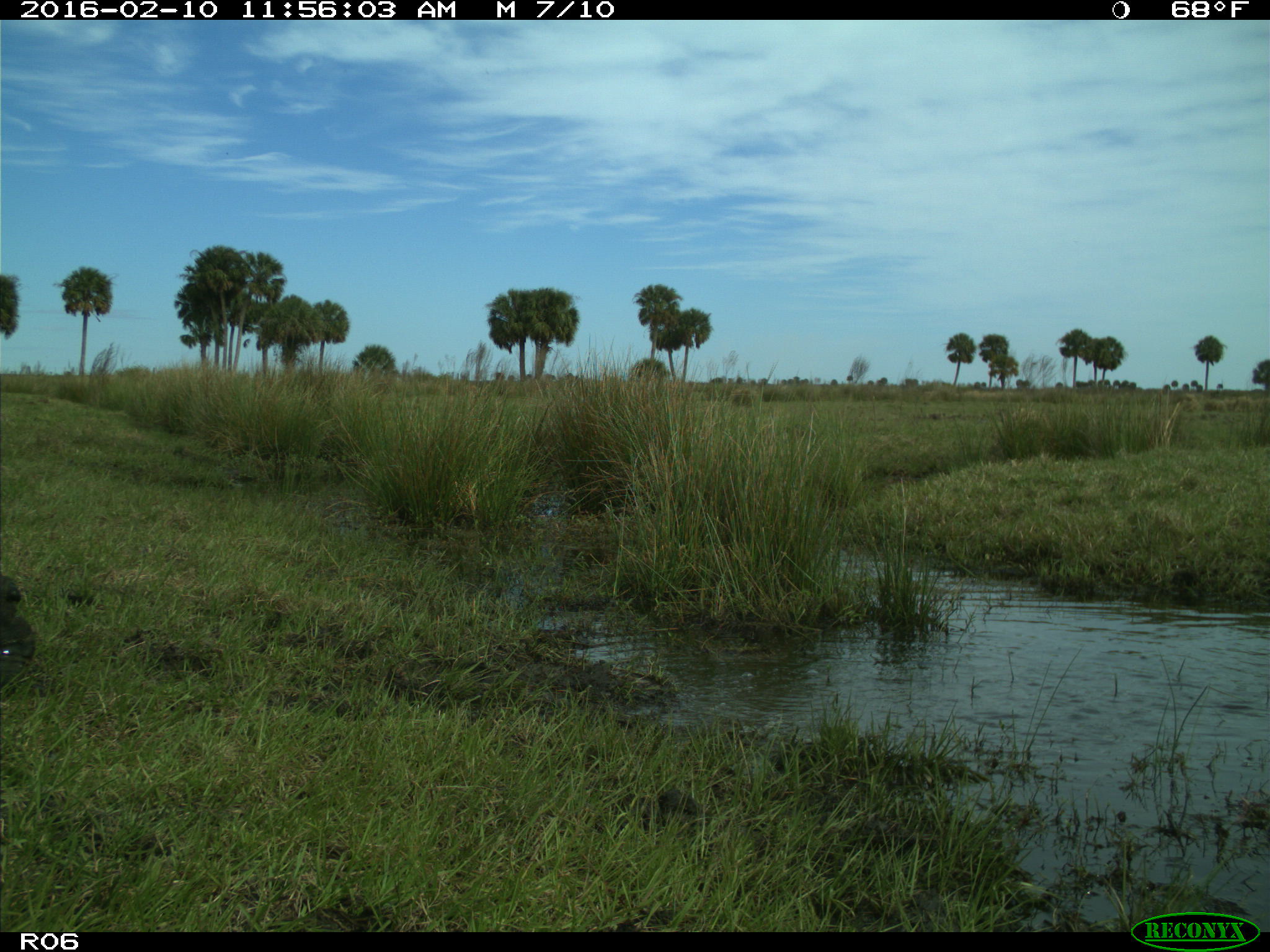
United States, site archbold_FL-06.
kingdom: Animalia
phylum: Chordata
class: Mammalia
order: Artiodactyla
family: Bovidae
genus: Bos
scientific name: Bos taurus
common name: domestic cow